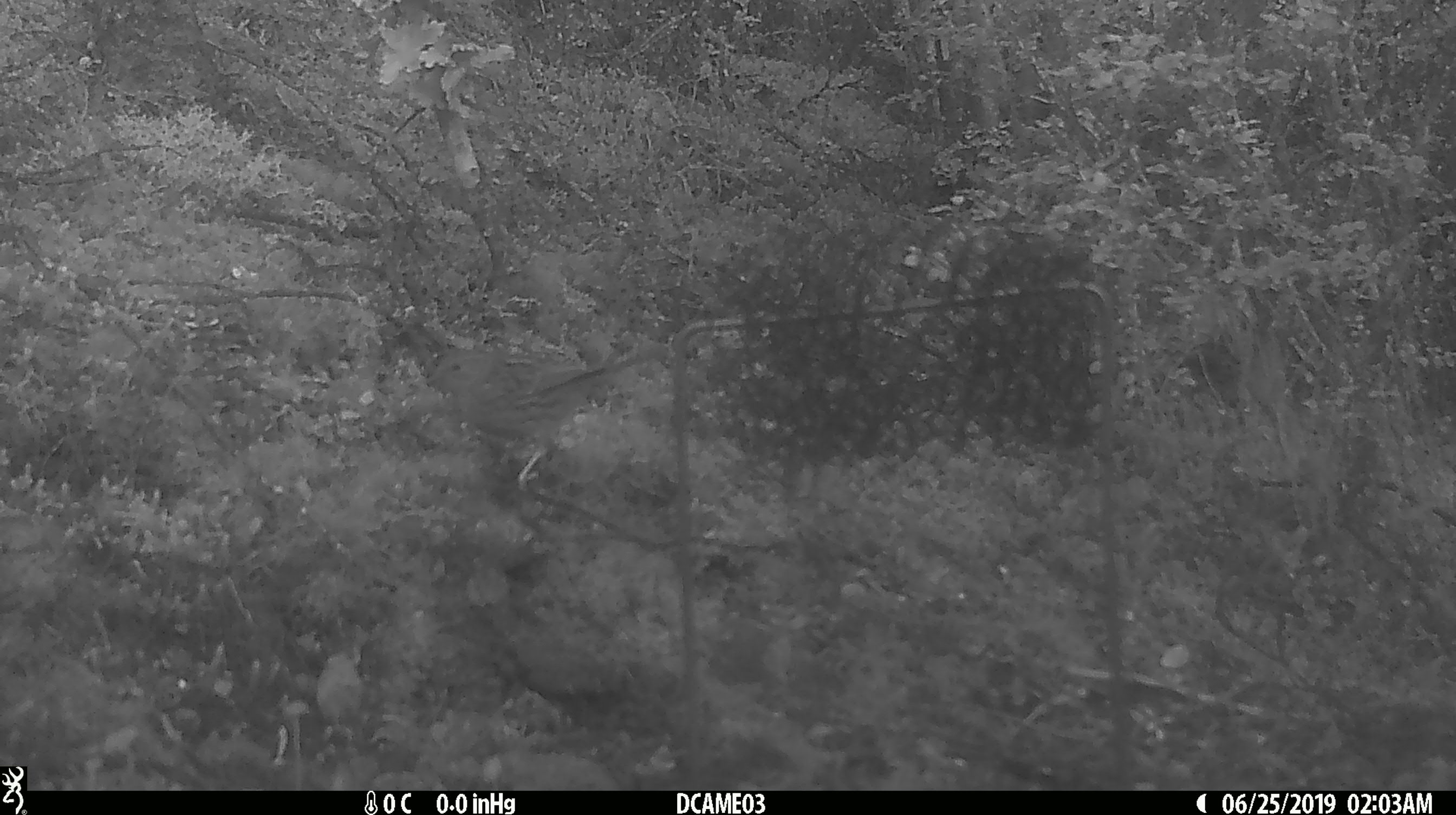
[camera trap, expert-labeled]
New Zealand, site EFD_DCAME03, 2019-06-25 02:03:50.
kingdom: Animalia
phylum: Chordata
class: Aves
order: Passeriformes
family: Prunellidae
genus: Prunella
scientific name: Prunella modularis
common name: dunnock